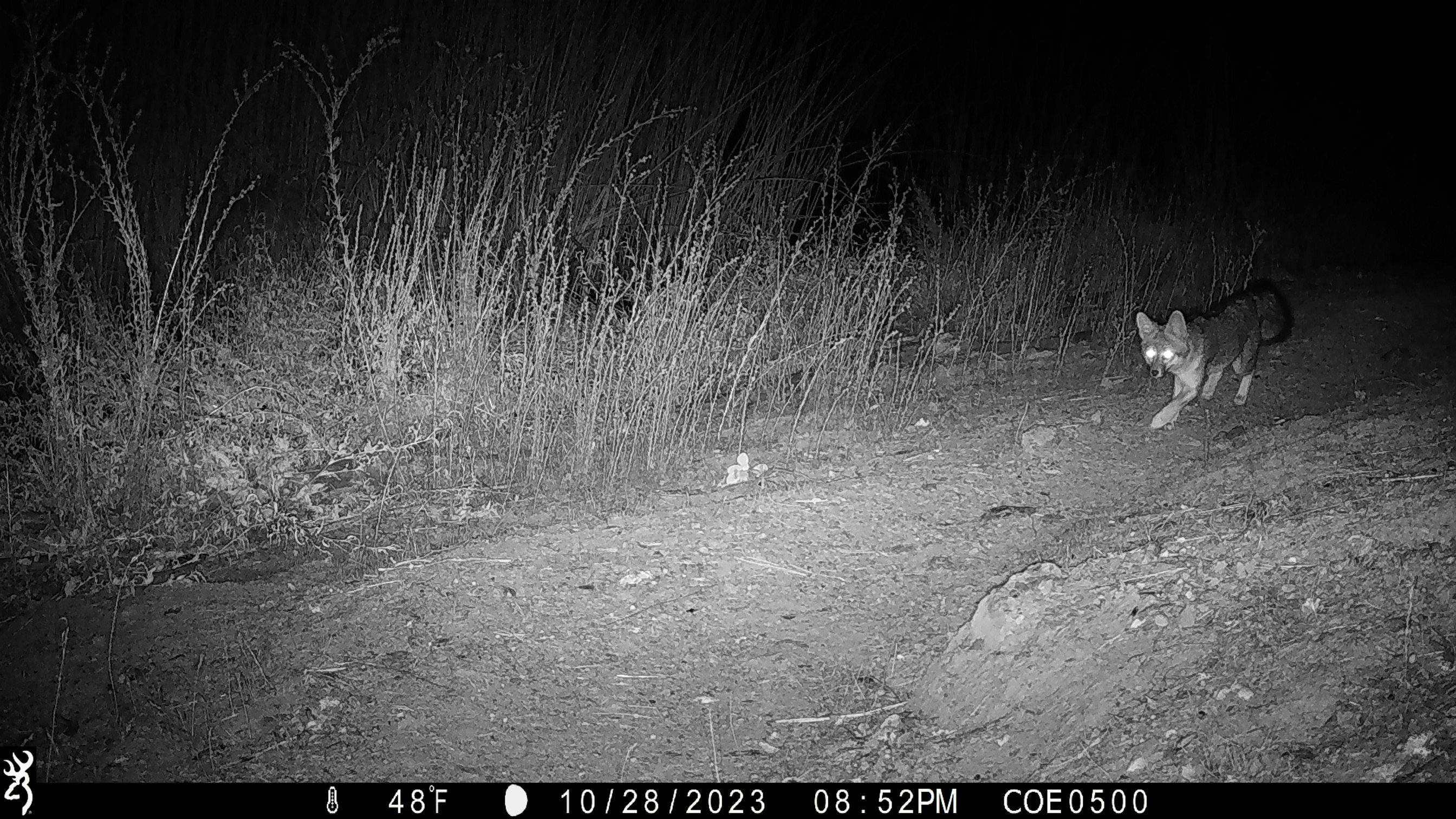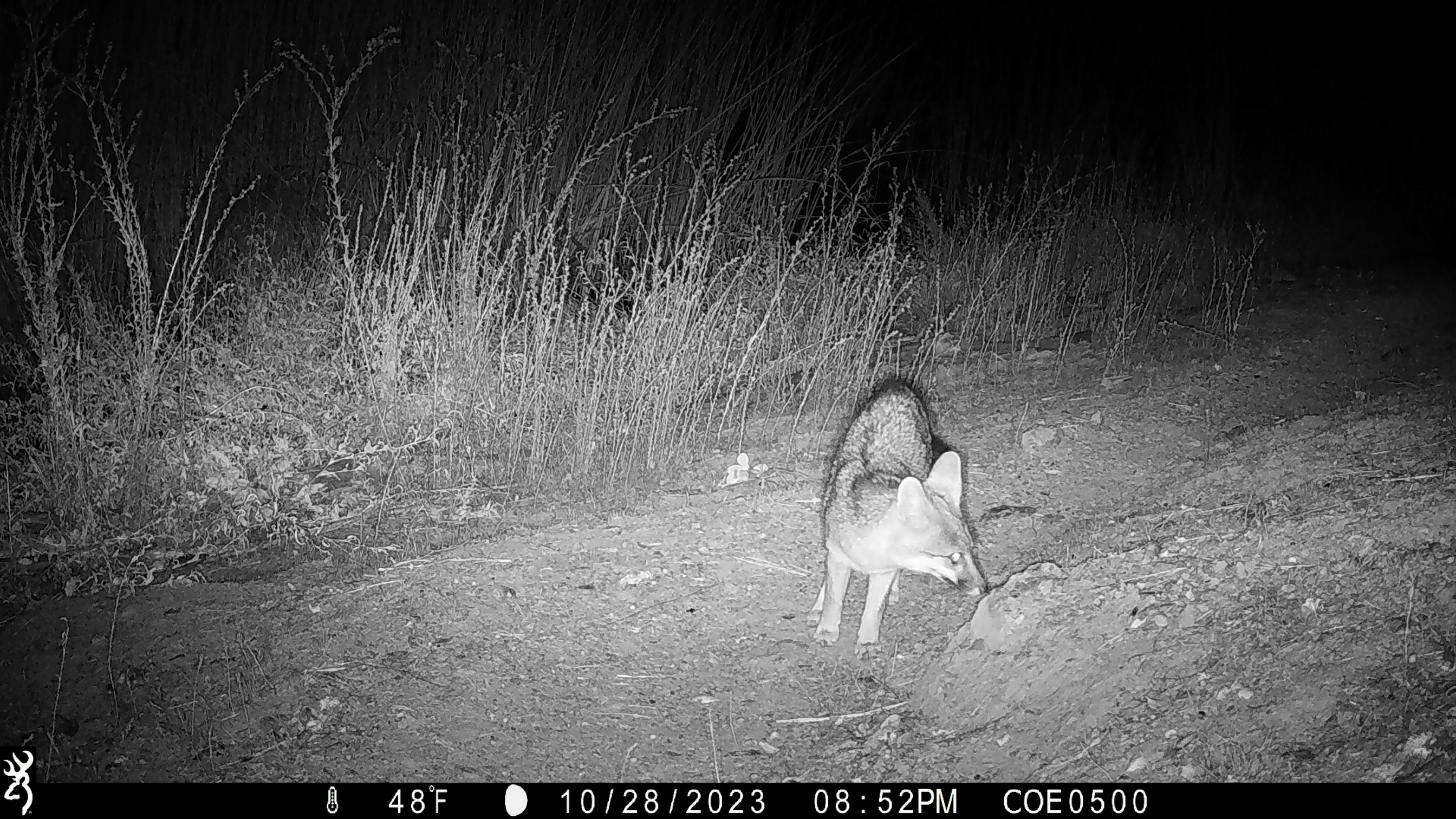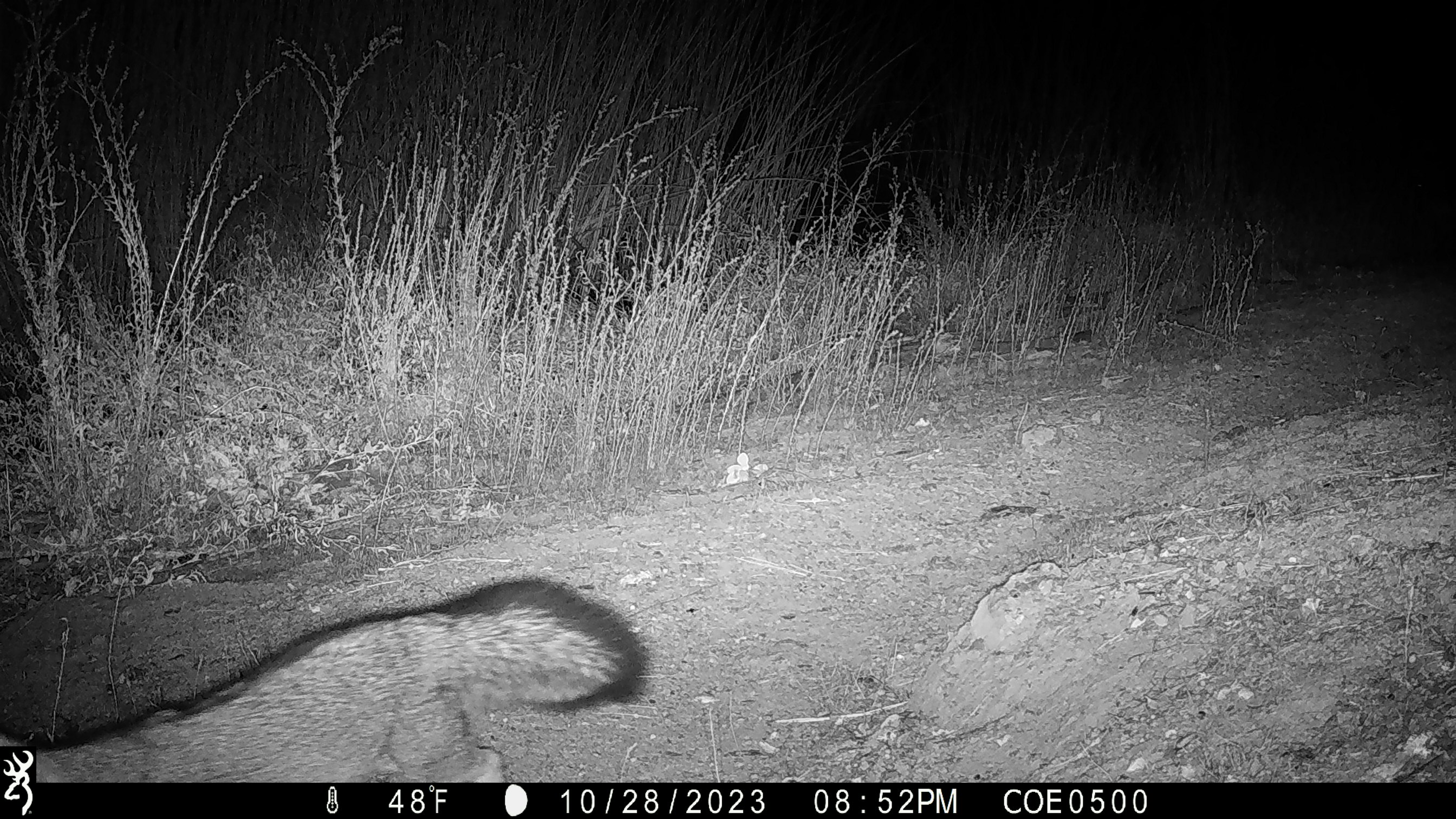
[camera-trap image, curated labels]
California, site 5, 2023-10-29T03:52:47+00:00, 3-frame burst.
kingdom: Animalia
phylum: Chordata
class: Mammalia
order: Carnivora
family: Canidae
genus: Urocyon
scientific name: Urocyon cinereoargenteus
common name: gray fox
Gray fox (Urocyon cinereoargenteus).